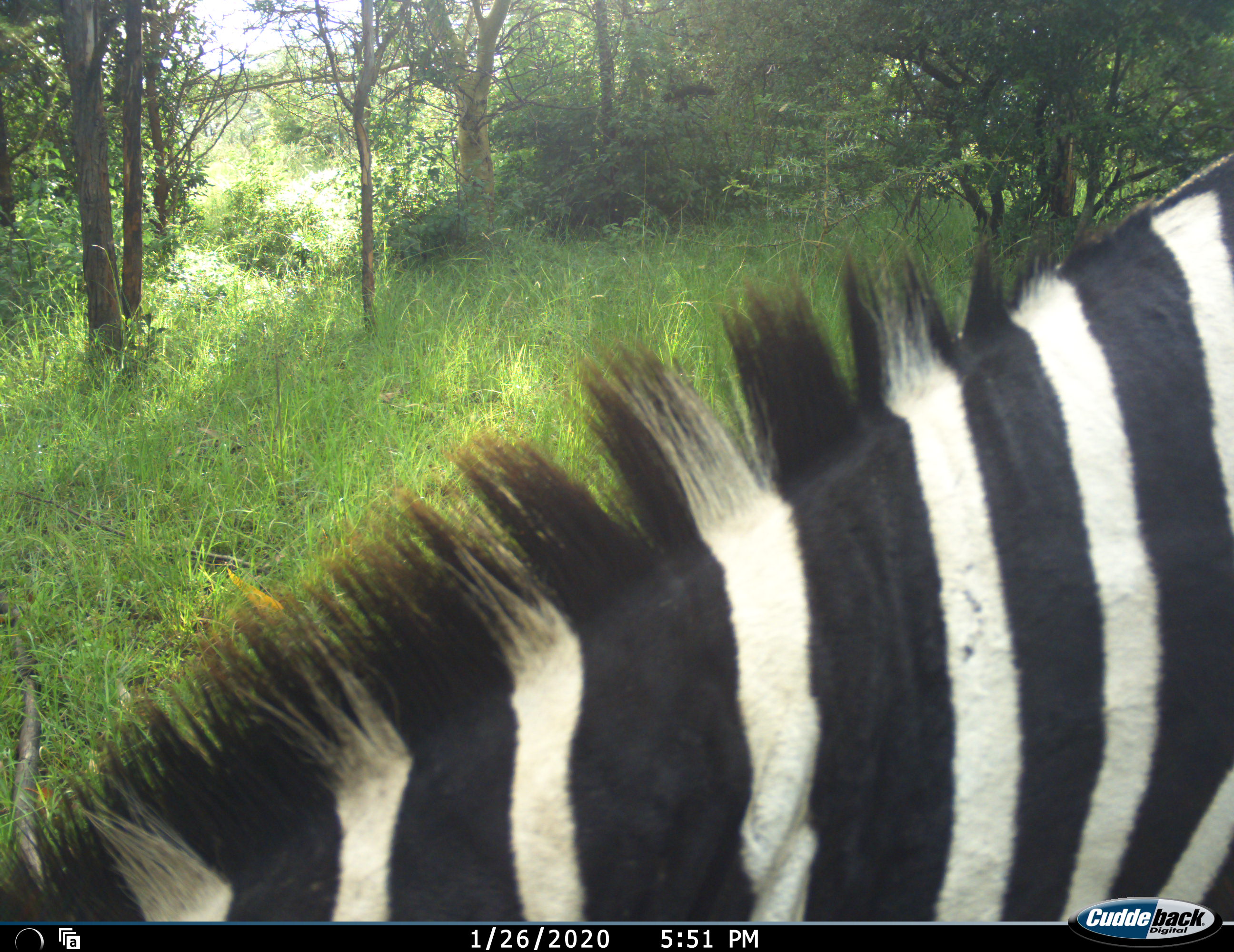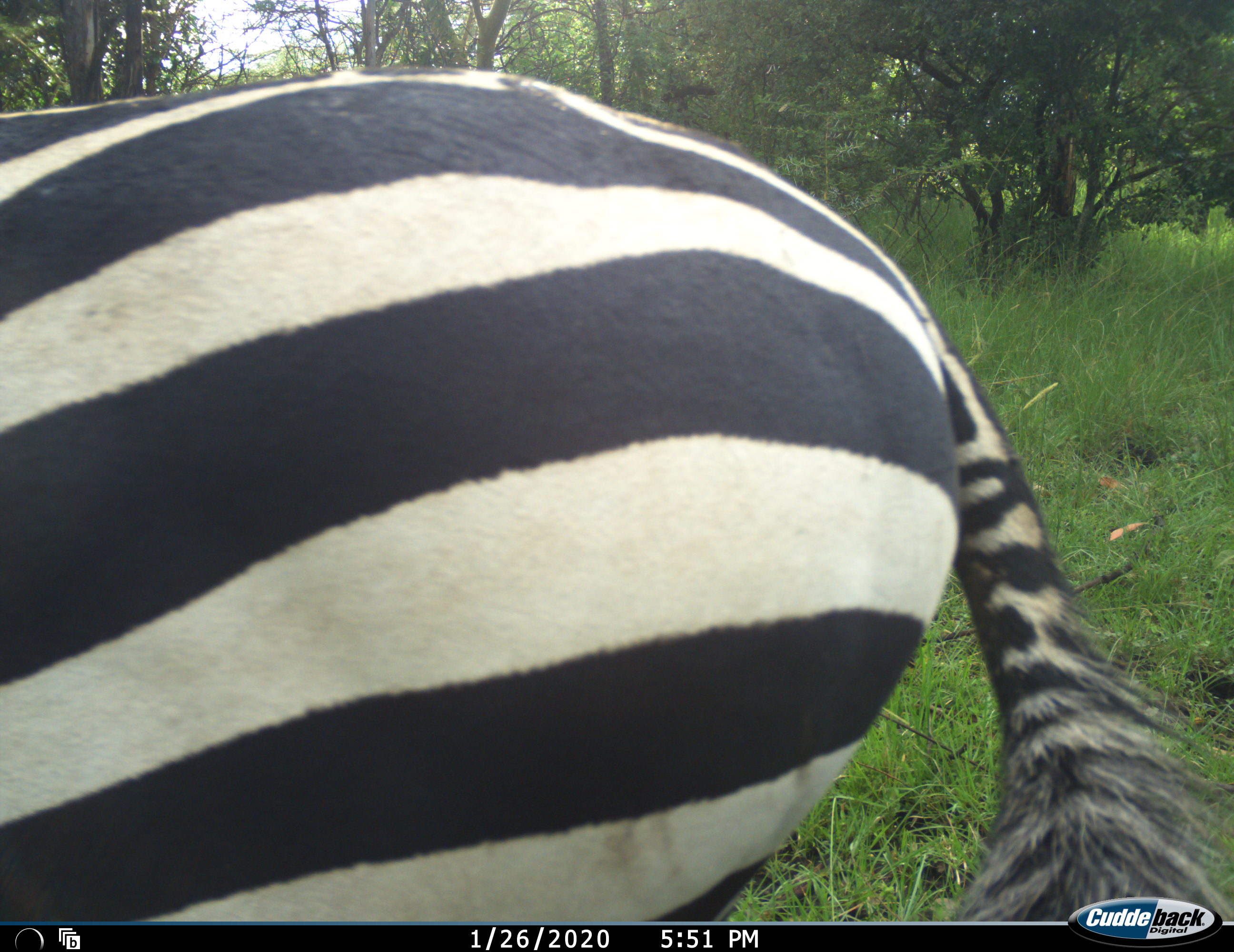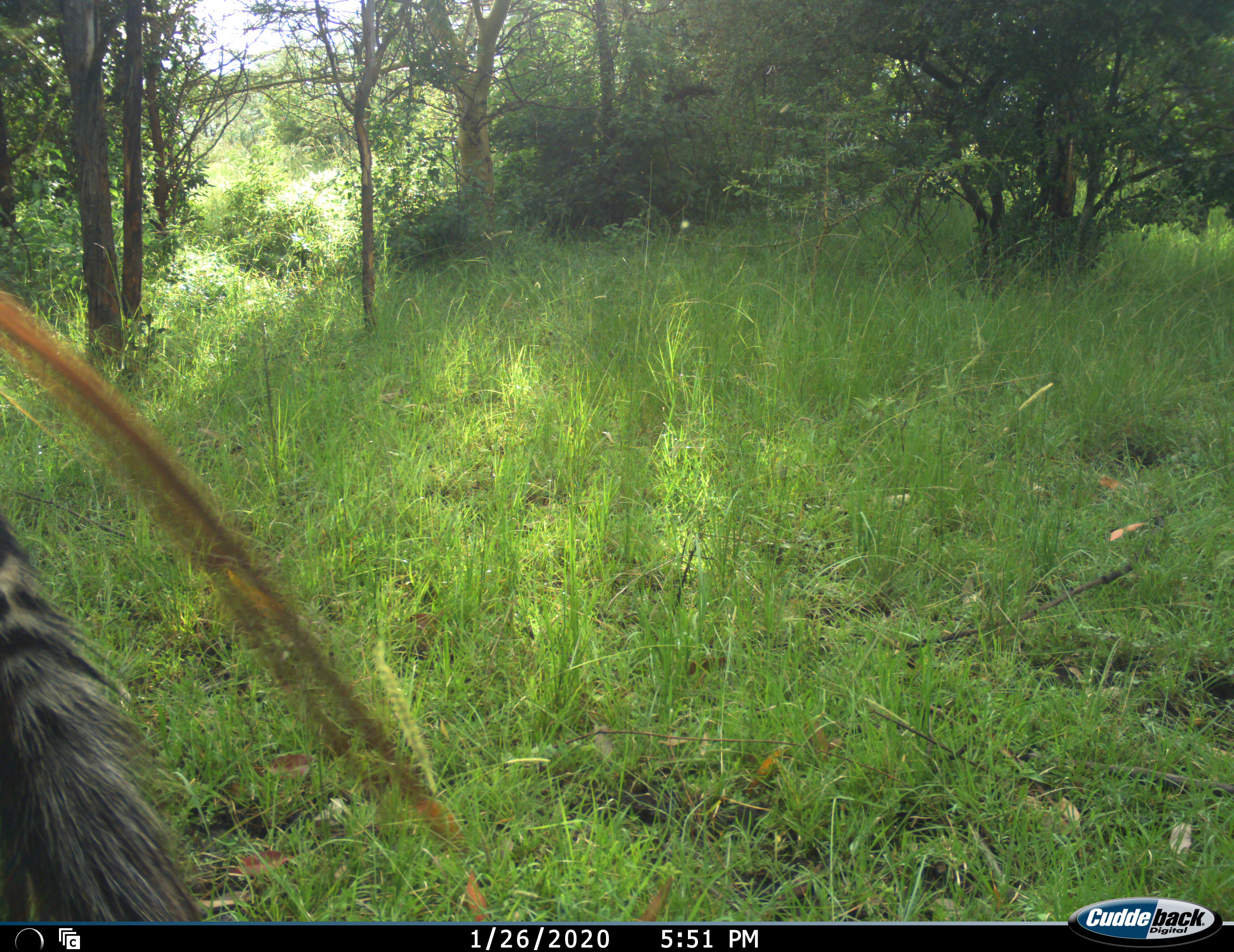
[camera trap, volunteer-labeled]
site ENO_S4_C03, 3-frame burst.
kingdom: Animalia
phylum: Chordata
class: Mammalia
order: Perissodactyla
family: Equidae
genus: Equus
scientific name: Equus quagga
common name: plains zebra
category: zebraplains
Zebraplains (plains zebra) (Equus quagga), count 1. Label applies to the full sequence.